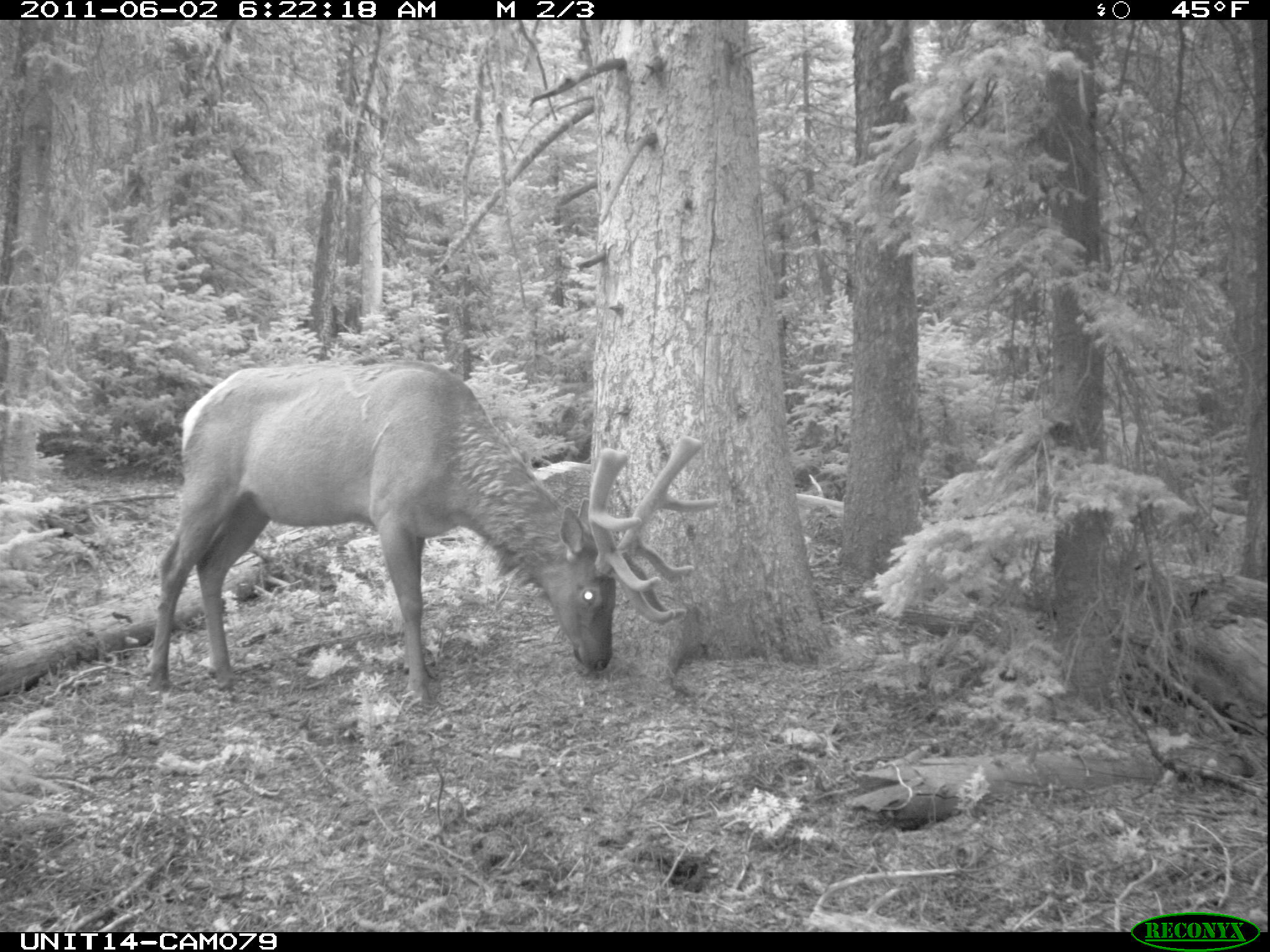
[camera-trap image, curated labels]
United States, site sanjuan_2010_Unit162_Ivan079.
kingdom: Animalia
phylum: Chordata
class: Mammalia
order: Artiodactyla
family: Cervidae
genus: Cervus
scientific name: Cervus elaphus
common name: red deer